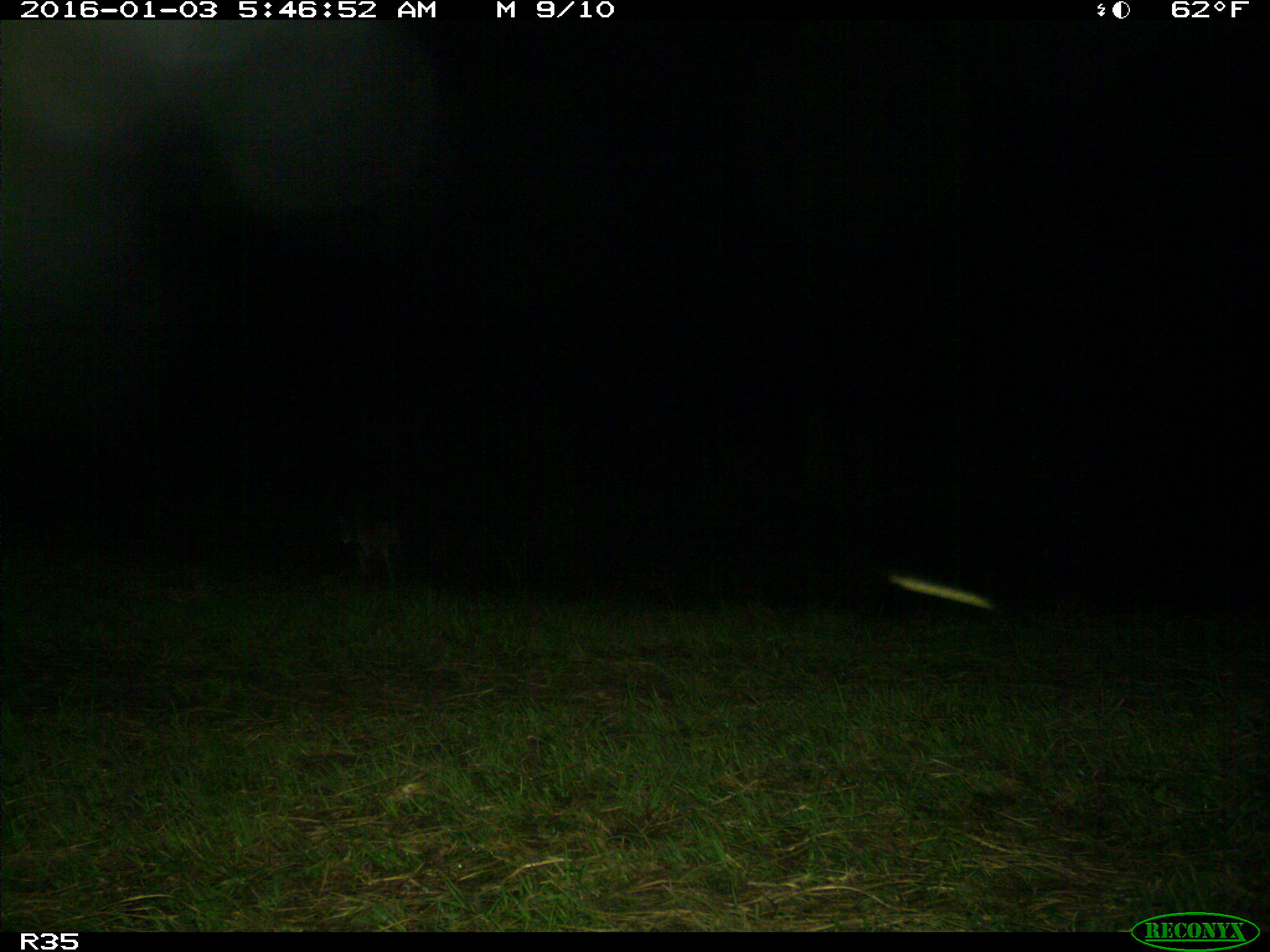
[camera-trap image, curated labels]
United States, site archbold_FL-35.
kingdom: Animalia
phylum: Chordata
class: Mammalia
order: Carnivora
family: Felidae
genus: Lynx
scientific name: Lynx rufus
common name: bobcat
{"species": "Lynx rufus (bobcat)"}